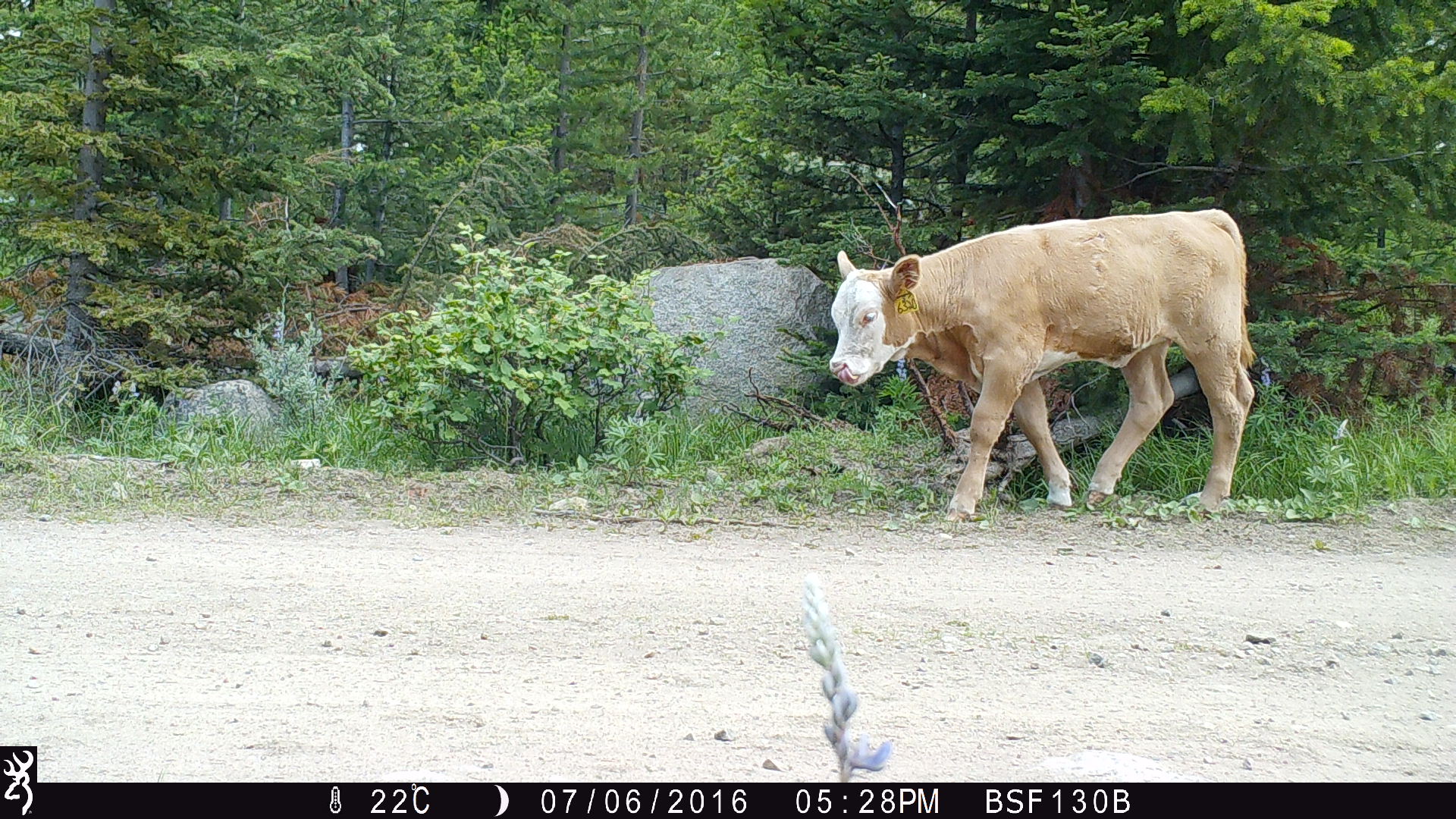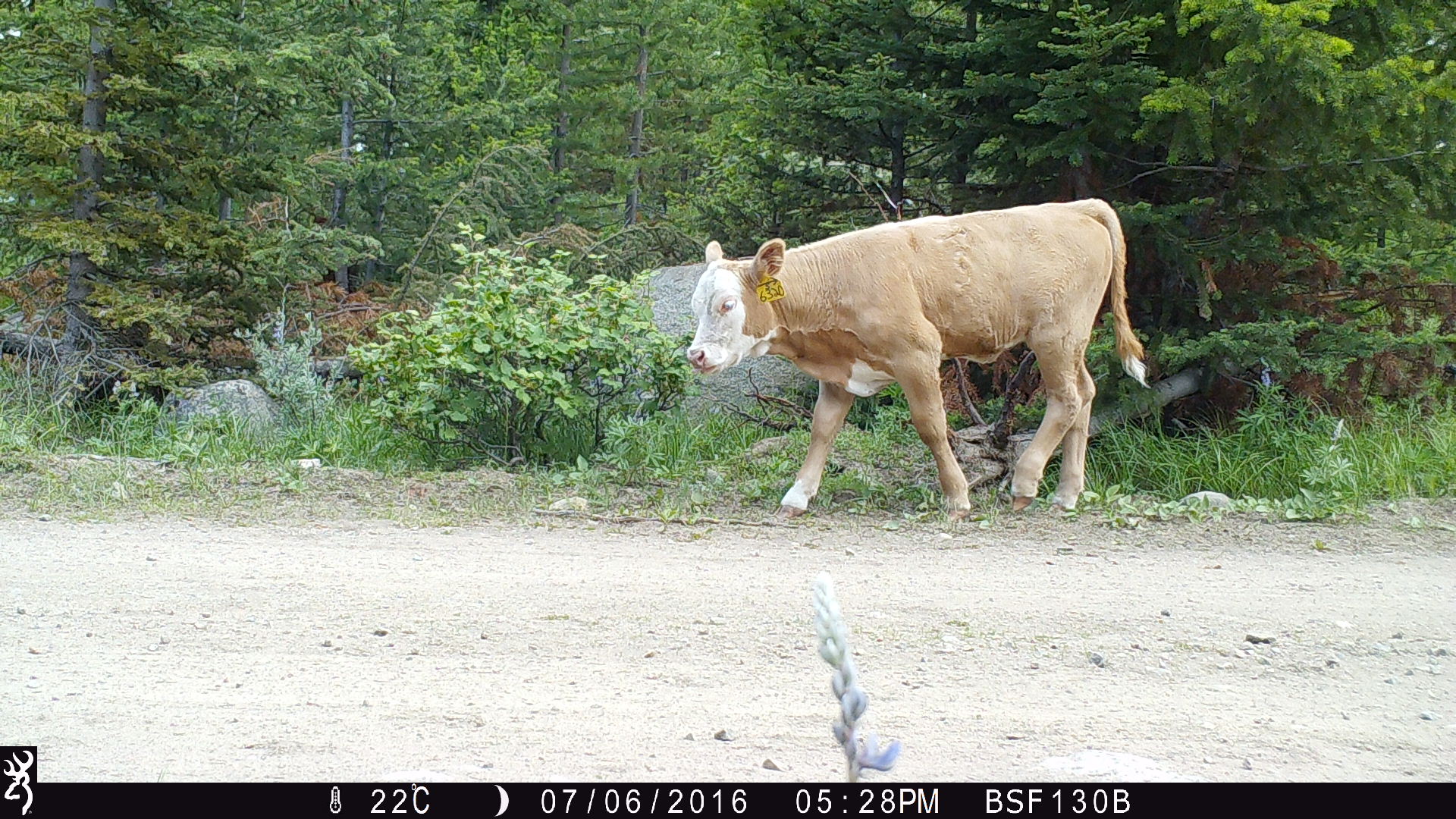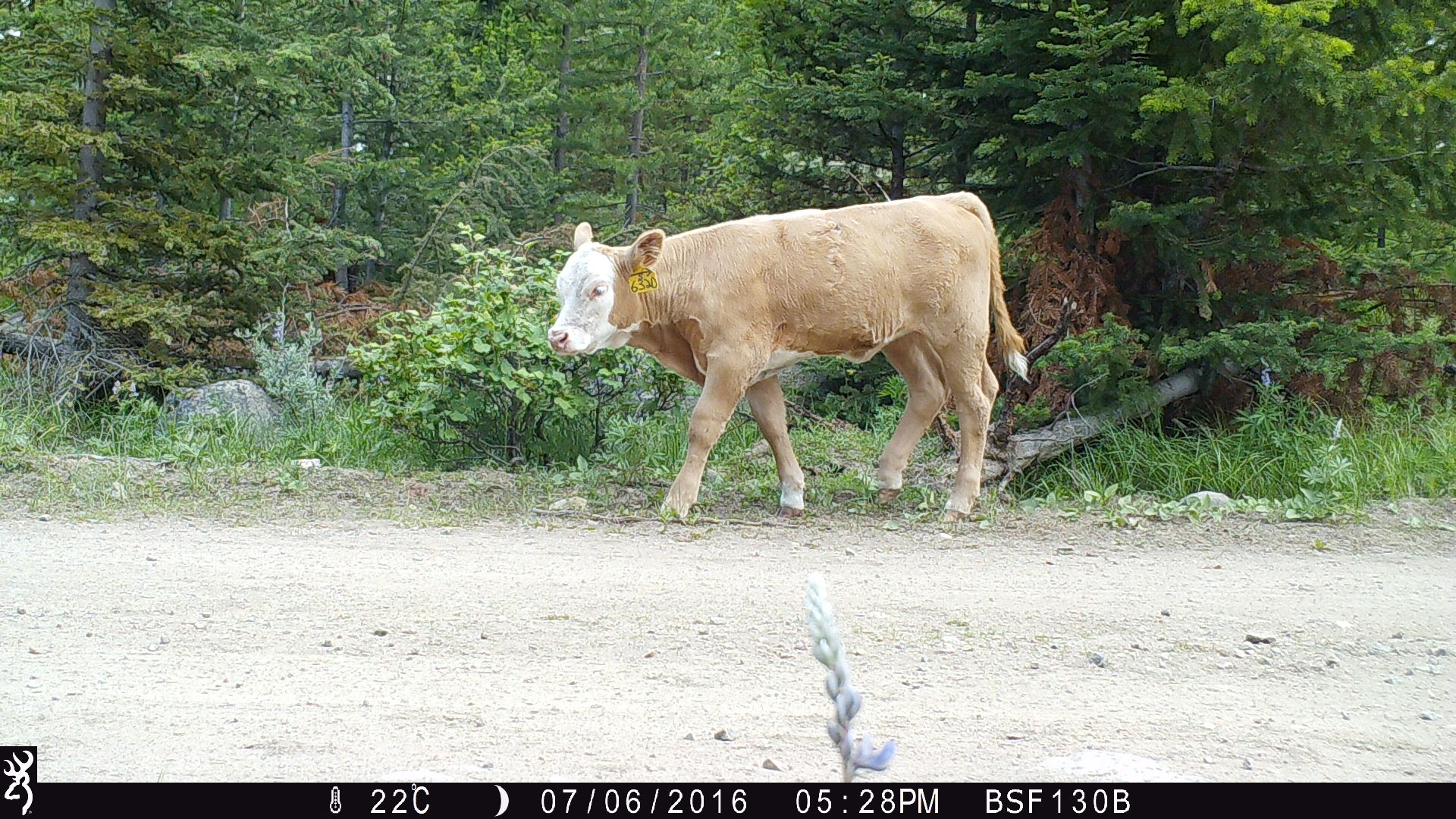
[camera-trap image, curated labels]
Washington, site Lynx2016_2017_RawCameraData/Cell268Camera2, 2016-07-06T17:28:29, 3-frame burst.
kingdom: Animalia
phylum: Chordata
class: Mammalia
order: Artiodactyla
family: Bovidae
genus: Bos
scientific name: Bos taurus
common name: domestic cattle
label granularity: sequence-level